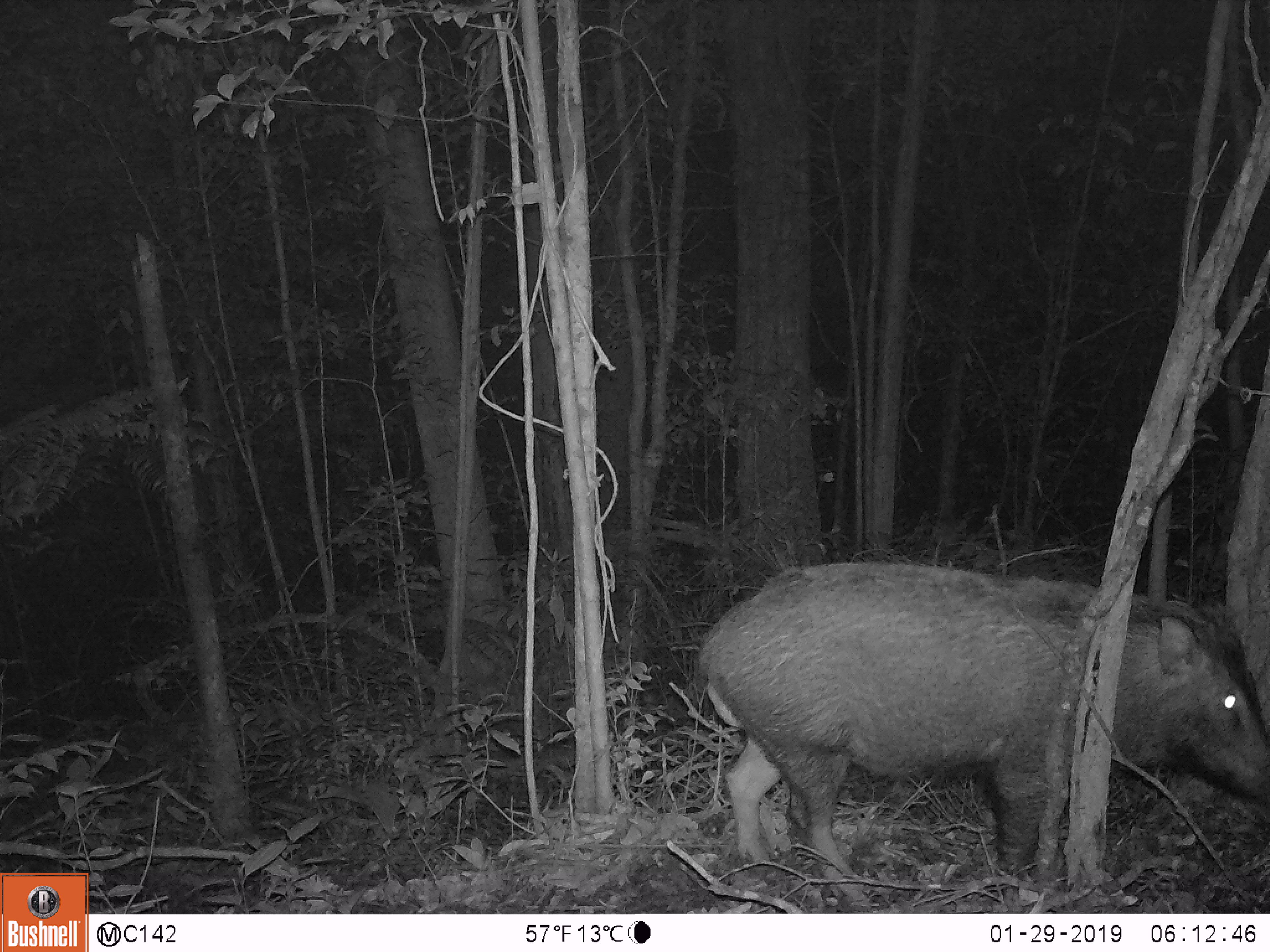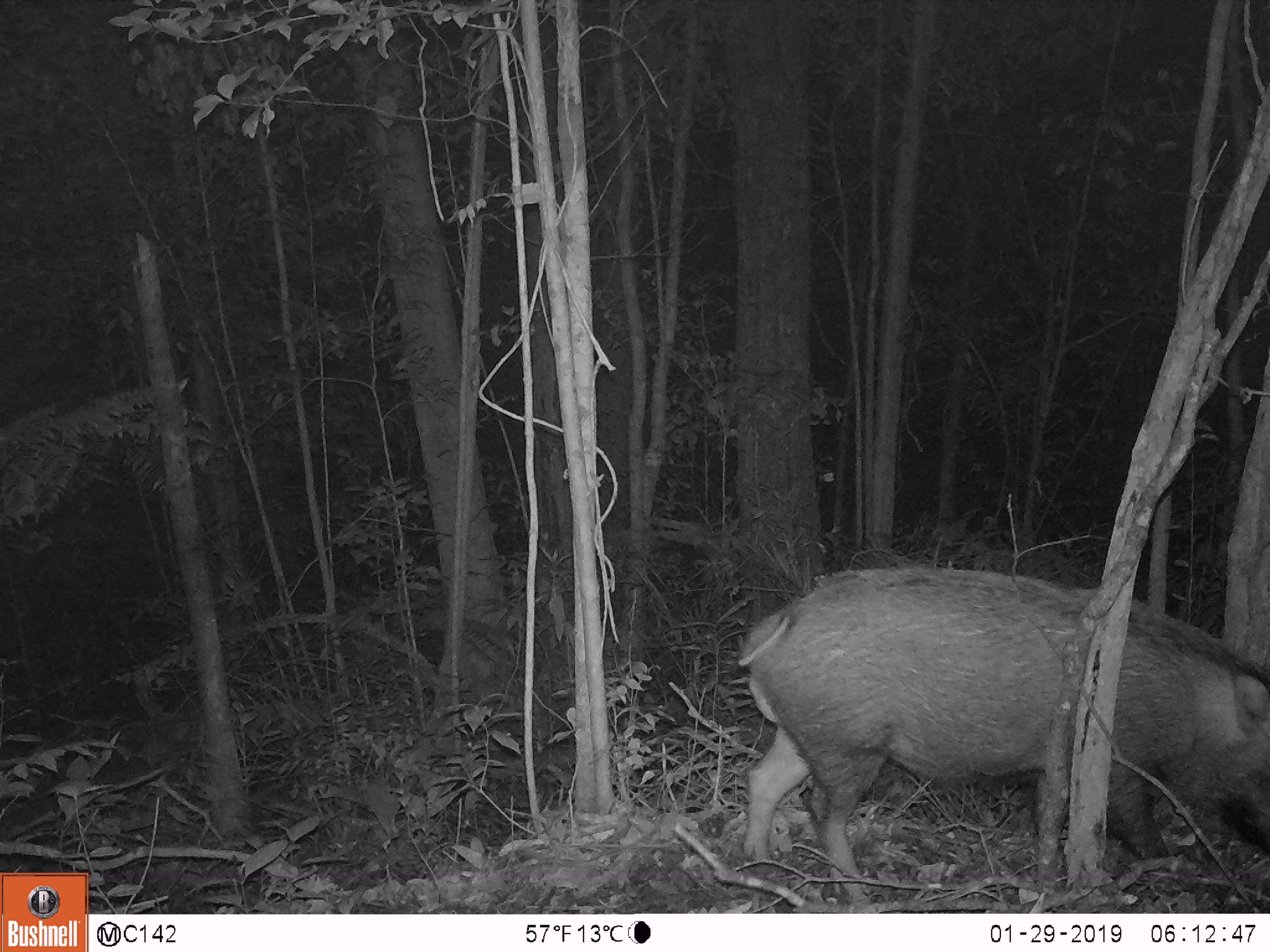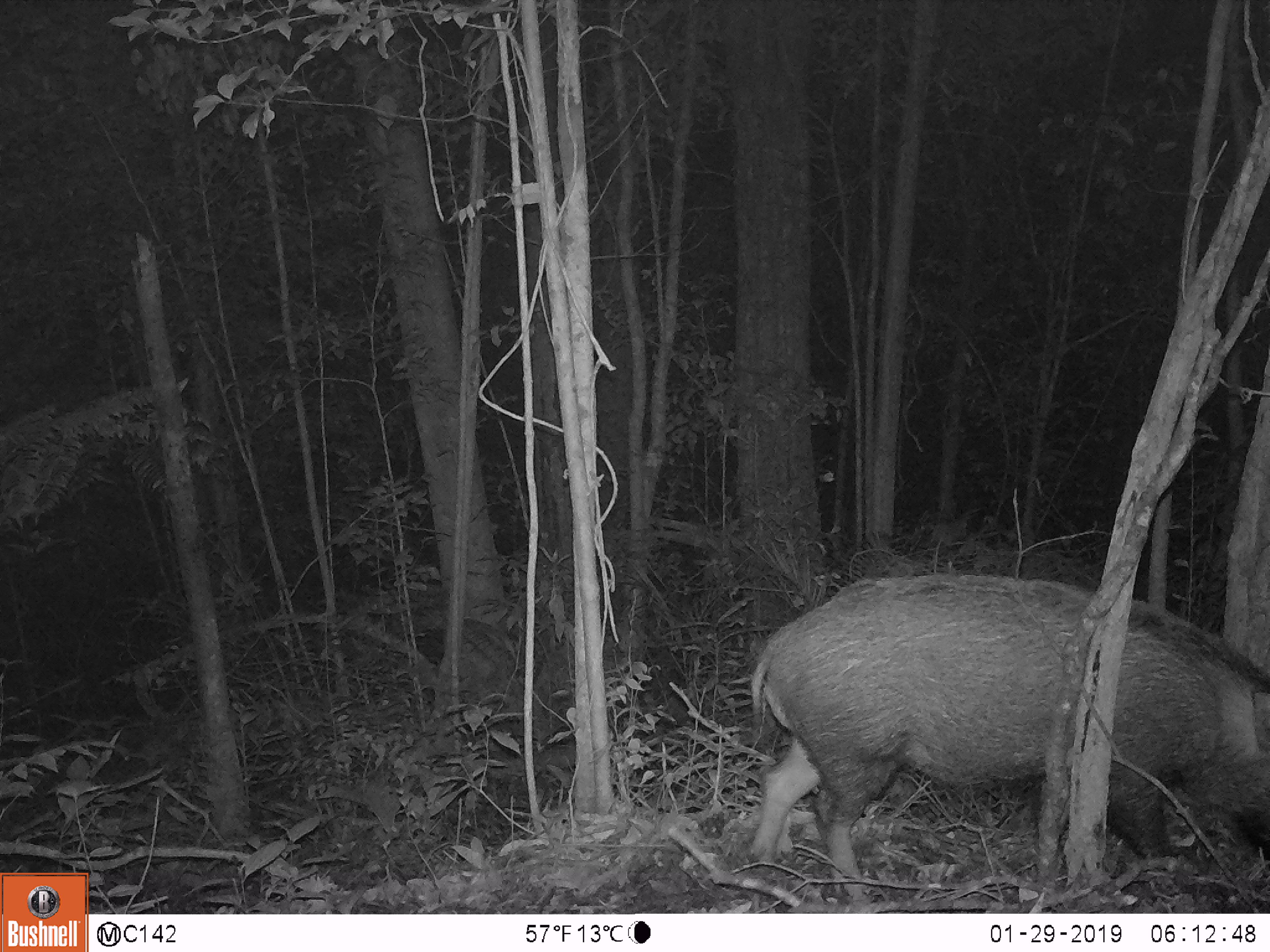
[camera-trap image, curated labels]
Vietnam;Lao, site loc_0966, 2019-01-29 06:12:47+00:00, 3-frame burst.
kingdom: Animalia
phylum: Chordata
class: Mammalia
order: Artiodactyla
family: Suidae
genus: Sus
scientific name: Sus scrofa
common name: eurasian wild pig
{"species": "eurasian wild pig (Sus scrofa)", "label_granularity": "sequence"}